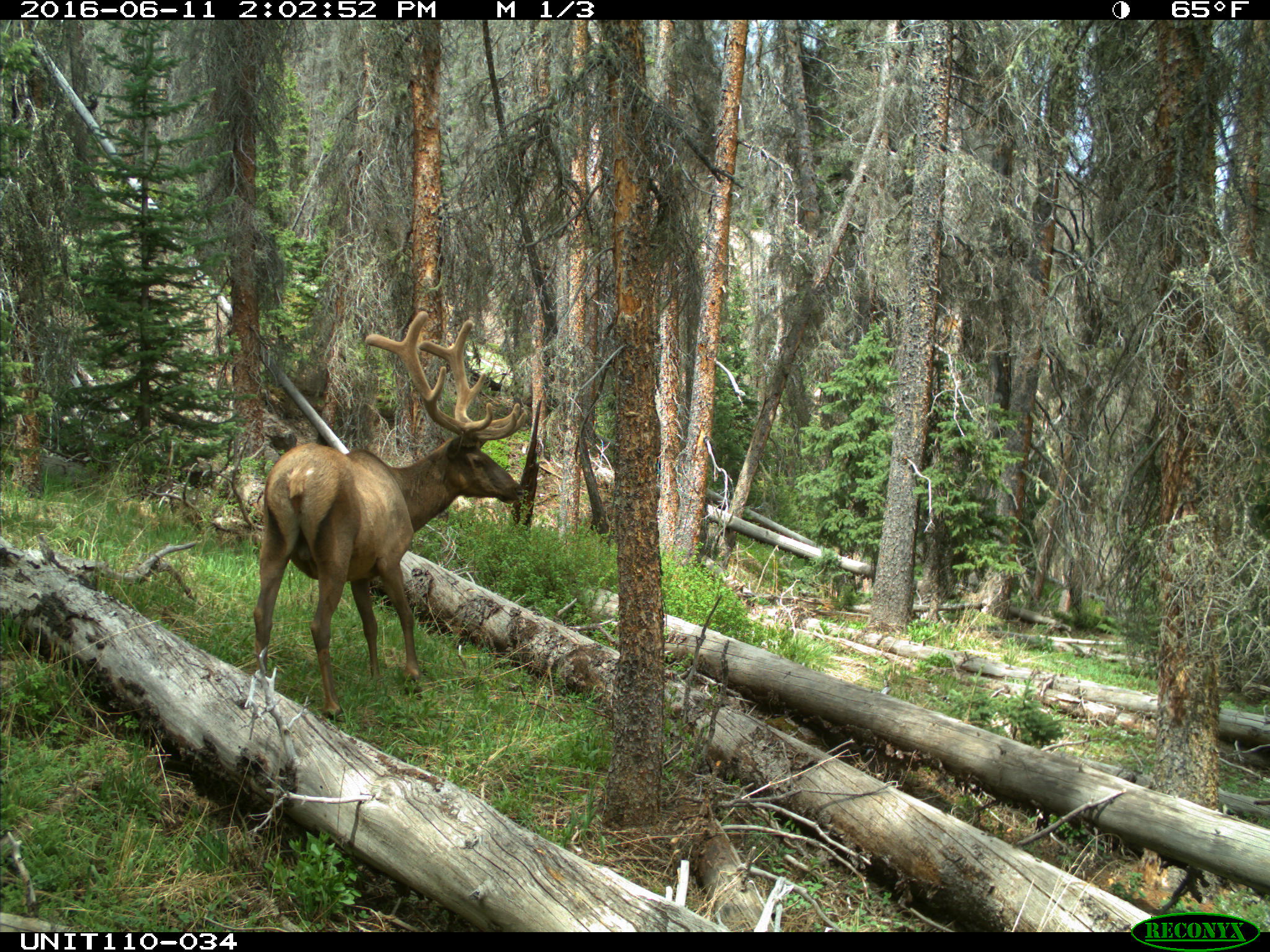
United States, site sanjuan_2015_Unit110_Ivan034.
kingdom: Animalia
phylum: Chordata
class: Mammalia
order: Artiodactyla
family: Cervidae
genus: Cervus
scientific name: Cervus elaphus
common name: red deer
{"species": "Cervus elaphus (red deer)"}